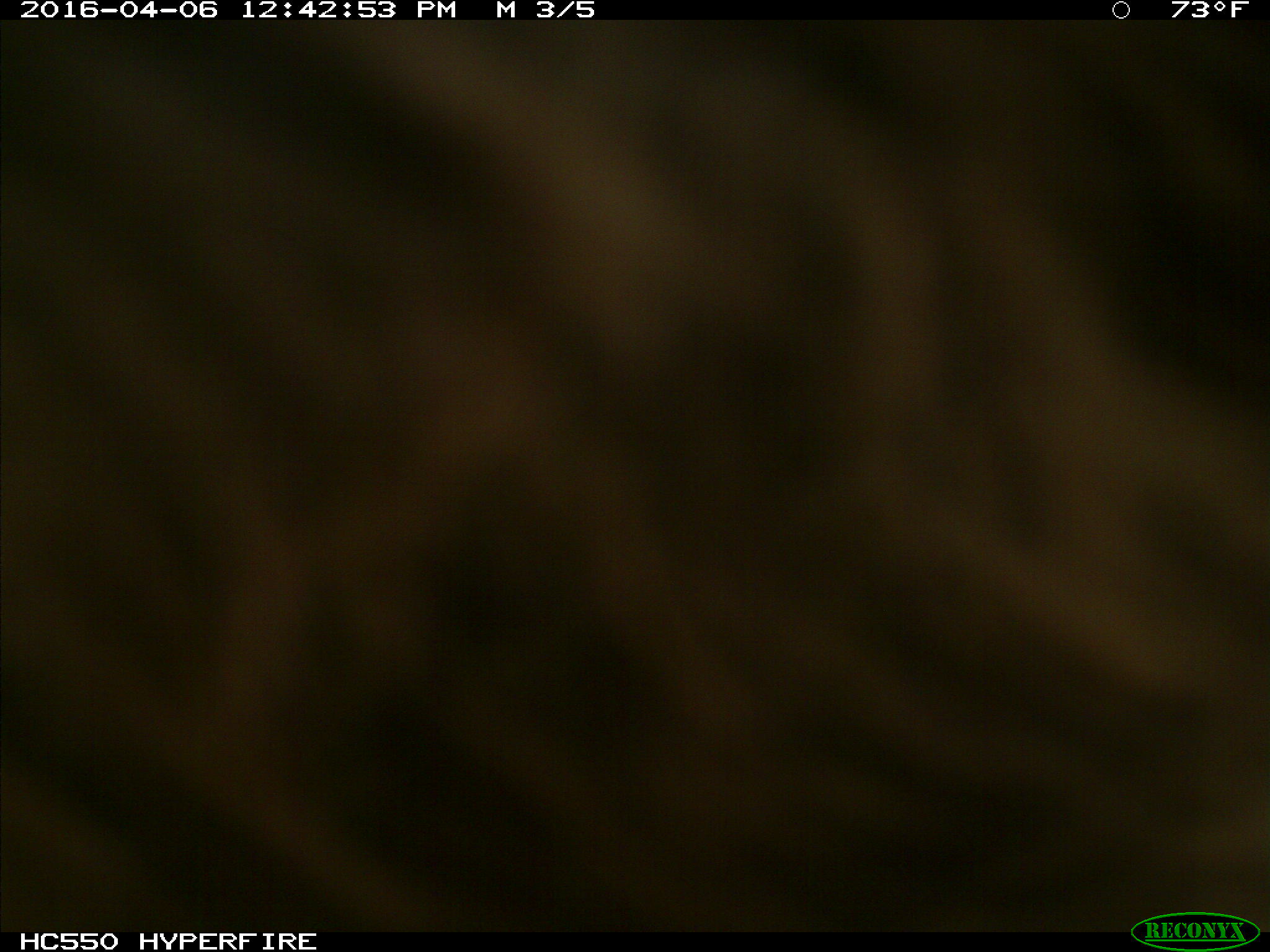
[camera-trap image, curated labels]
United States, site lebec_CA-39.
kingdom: Animalia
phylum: Chordata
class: Mammalia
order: Artiodactyla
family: Bovidae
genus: Bos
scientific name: Bos taurus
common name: domestic cow